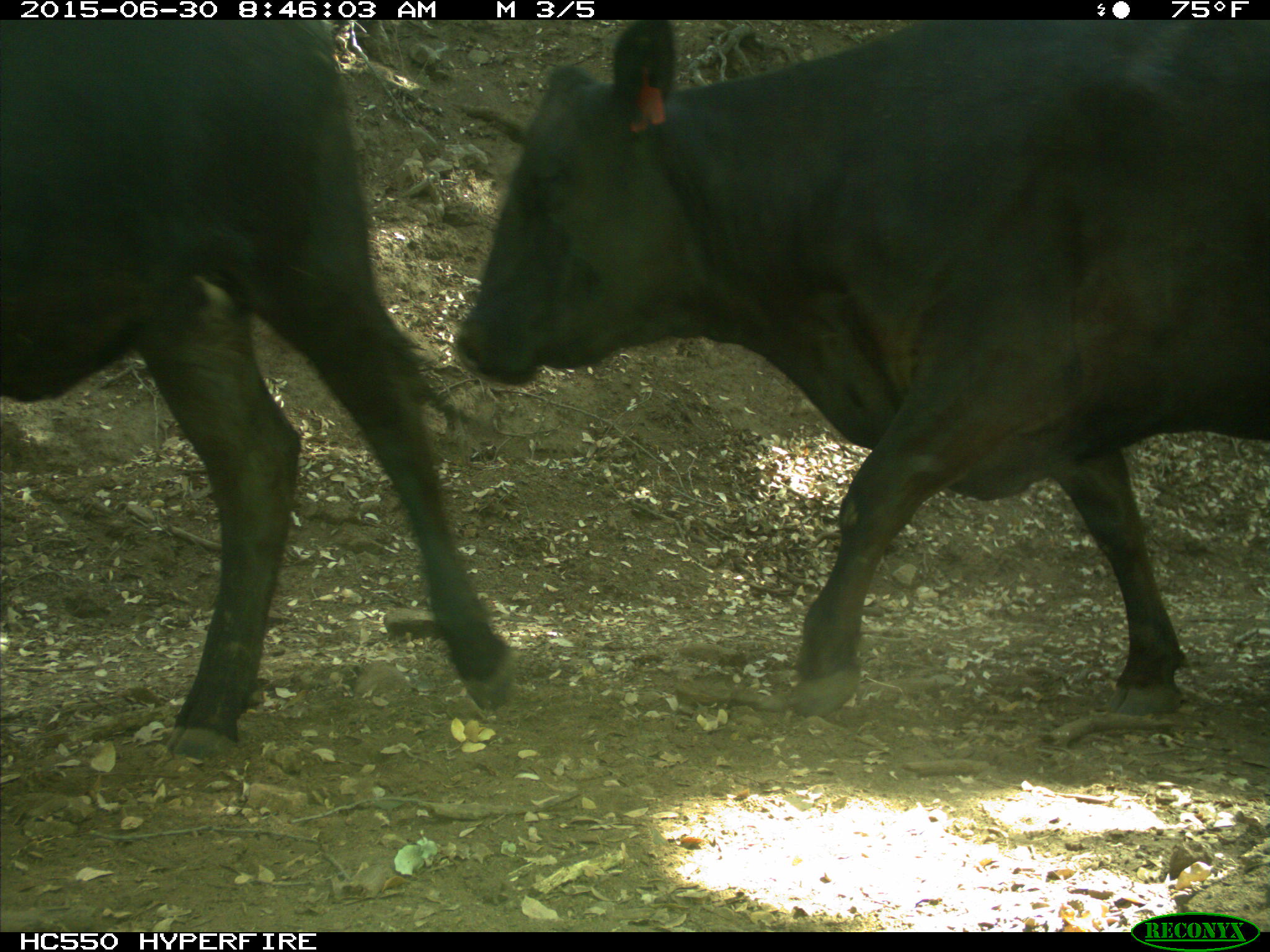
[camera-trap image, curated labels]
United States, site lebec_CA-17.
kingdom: Animalia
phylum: Chordata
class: Mammalia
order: Artiodactyla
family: Bovidae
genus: Bos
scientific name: Bos taurus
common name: domestic cow